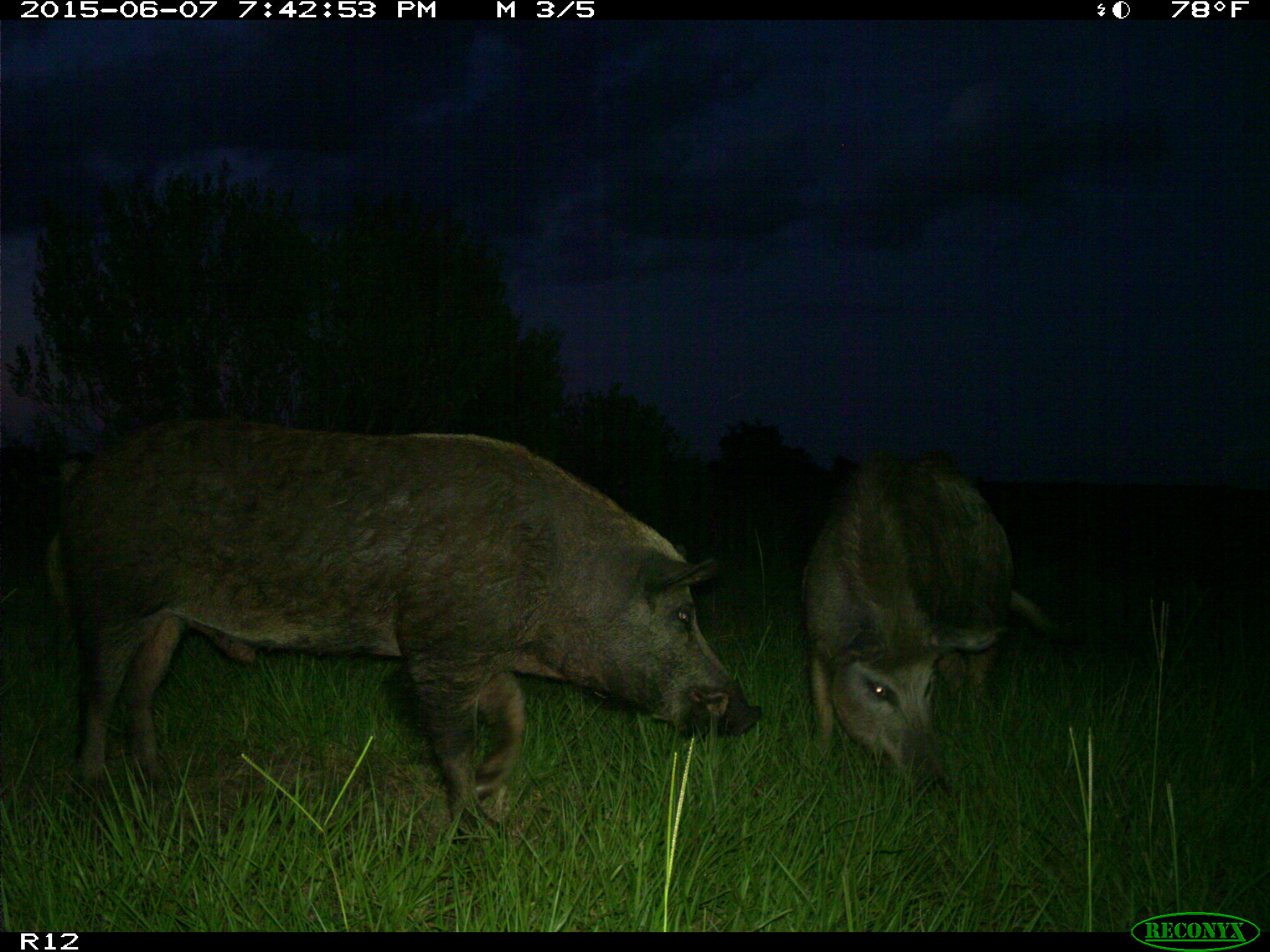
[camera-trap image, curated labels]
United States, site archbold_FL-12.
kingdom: Animalia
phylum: Chordata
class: Mammalia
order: Artiodactyla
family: Suidae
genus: Sus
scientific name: Sus scrofa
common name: wild boar